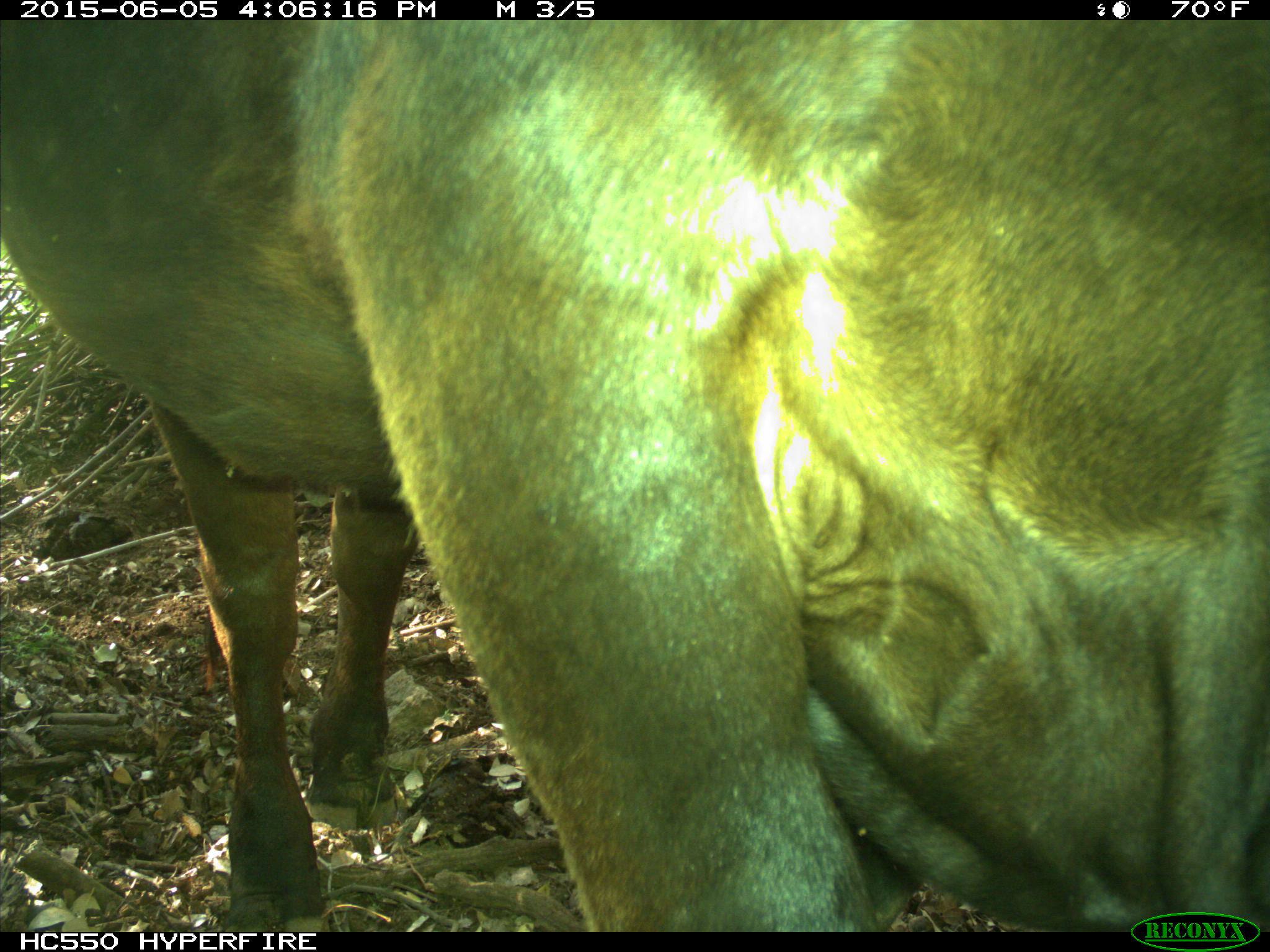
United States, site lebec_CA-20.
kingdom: Animalia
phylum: Chordata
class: Mammalia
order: Artiodactyla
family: Bovidae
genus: Bos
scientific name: Bos taurus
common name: domestic cow